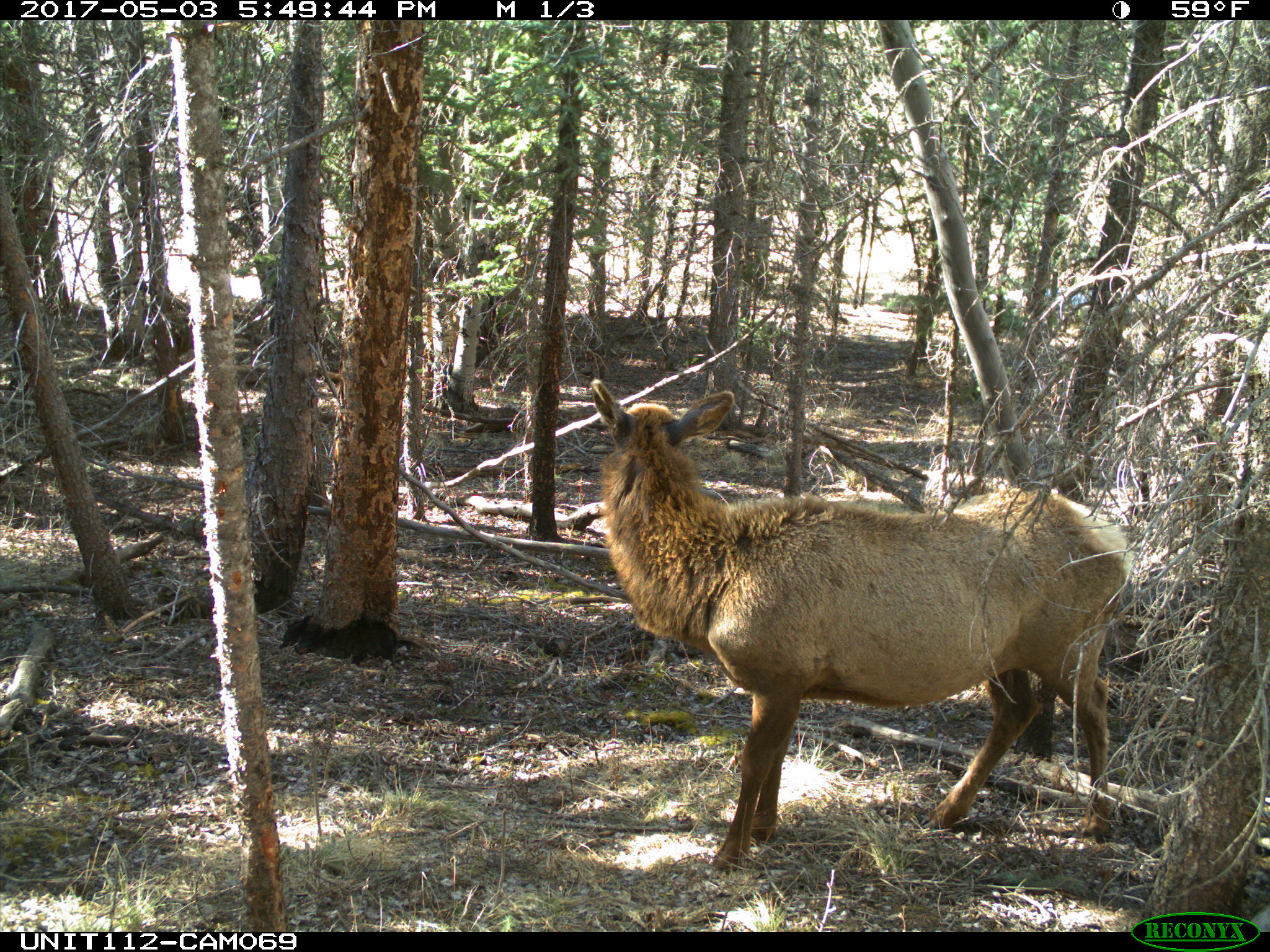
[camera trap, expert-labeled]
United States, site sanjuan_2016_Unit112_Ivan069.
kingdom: Animalia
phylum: Chordata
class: Mammalia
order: Artiodactyla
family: Cervidae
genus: Cervus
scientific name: Cervus elaphus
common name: red deer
Cervus elaphus (red deer).